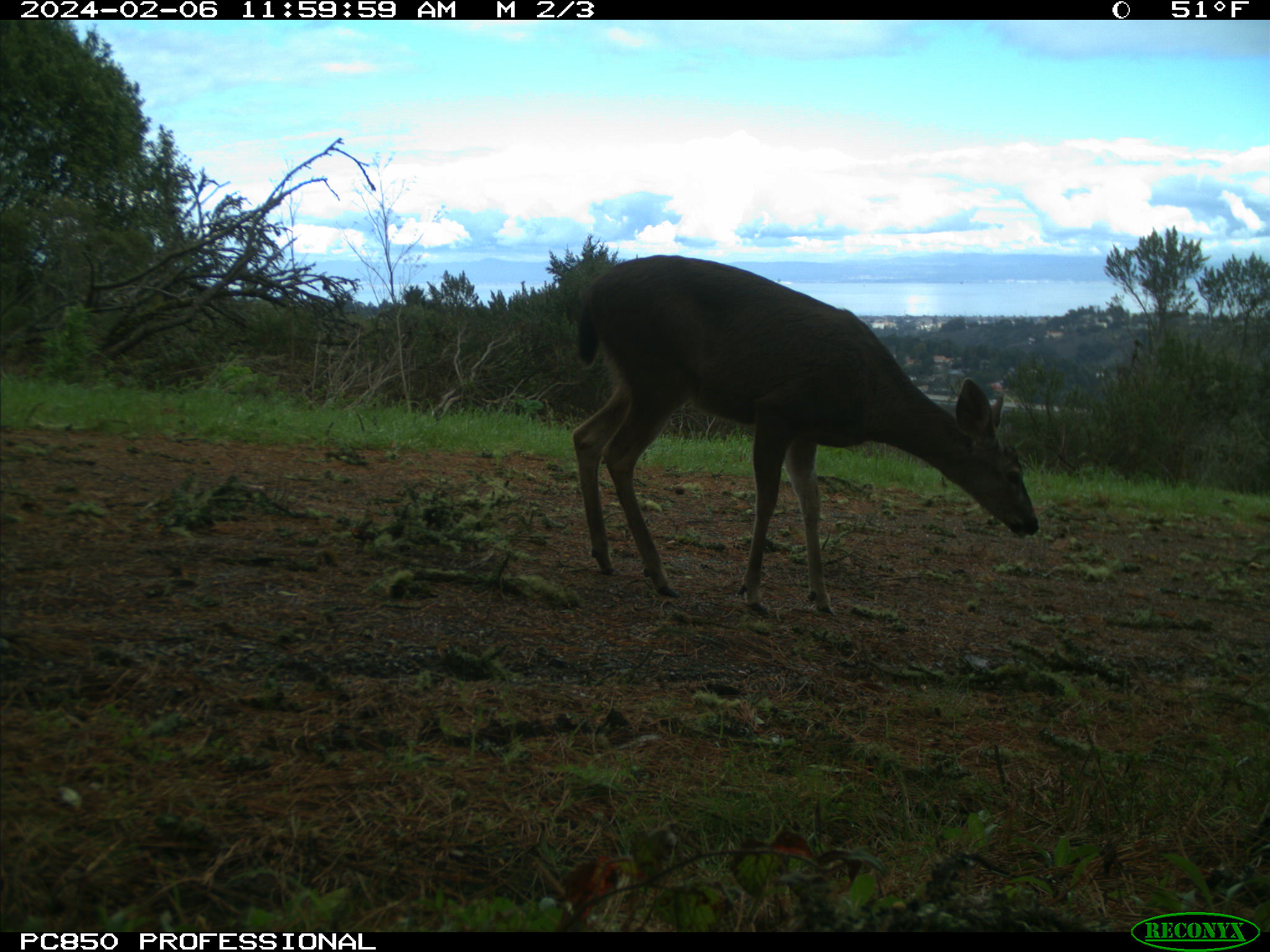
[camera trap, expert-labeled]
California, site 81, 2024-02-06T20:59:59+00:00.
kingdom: Animalia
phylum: Chordata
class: Mammalia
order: Artiodactyla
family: Cervidae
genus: Odocoileus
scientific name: Odocoileus hemionus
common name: mule deer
Mule deer (Odocoileus hemionus).